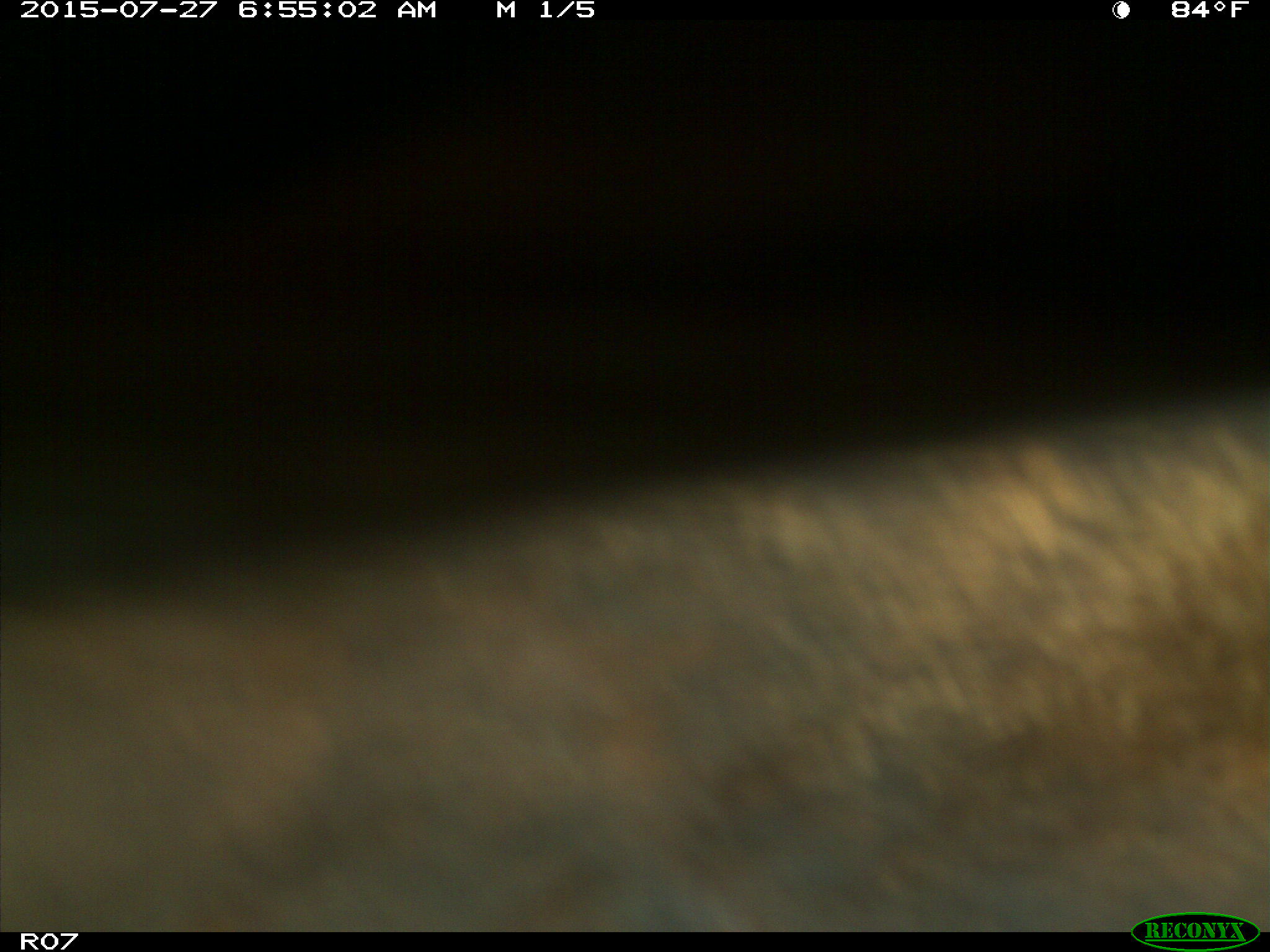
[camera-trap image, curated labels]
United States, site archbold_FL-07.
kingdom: Animalia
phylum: Chordata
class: Mammalia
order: Artiodactyla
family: Bovidae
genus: Bos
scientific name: Bos taurus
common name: domestic cow